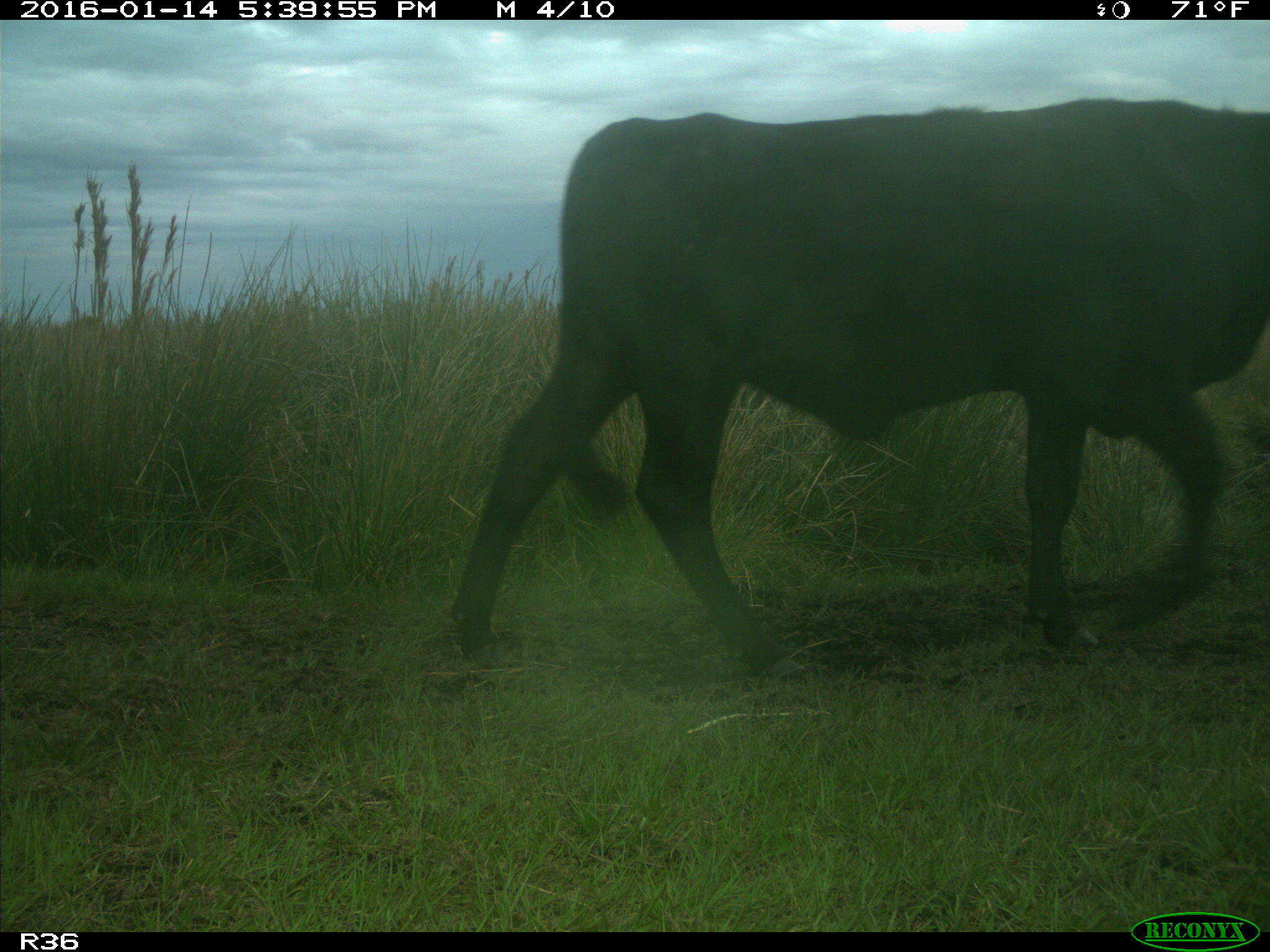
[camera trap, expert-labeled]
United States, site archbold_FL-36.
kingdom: Animalia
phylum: Chordata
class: Mammalia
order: Artiodactyla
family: Bovidae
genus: Bos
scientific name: Bos taurus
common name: domestic cow